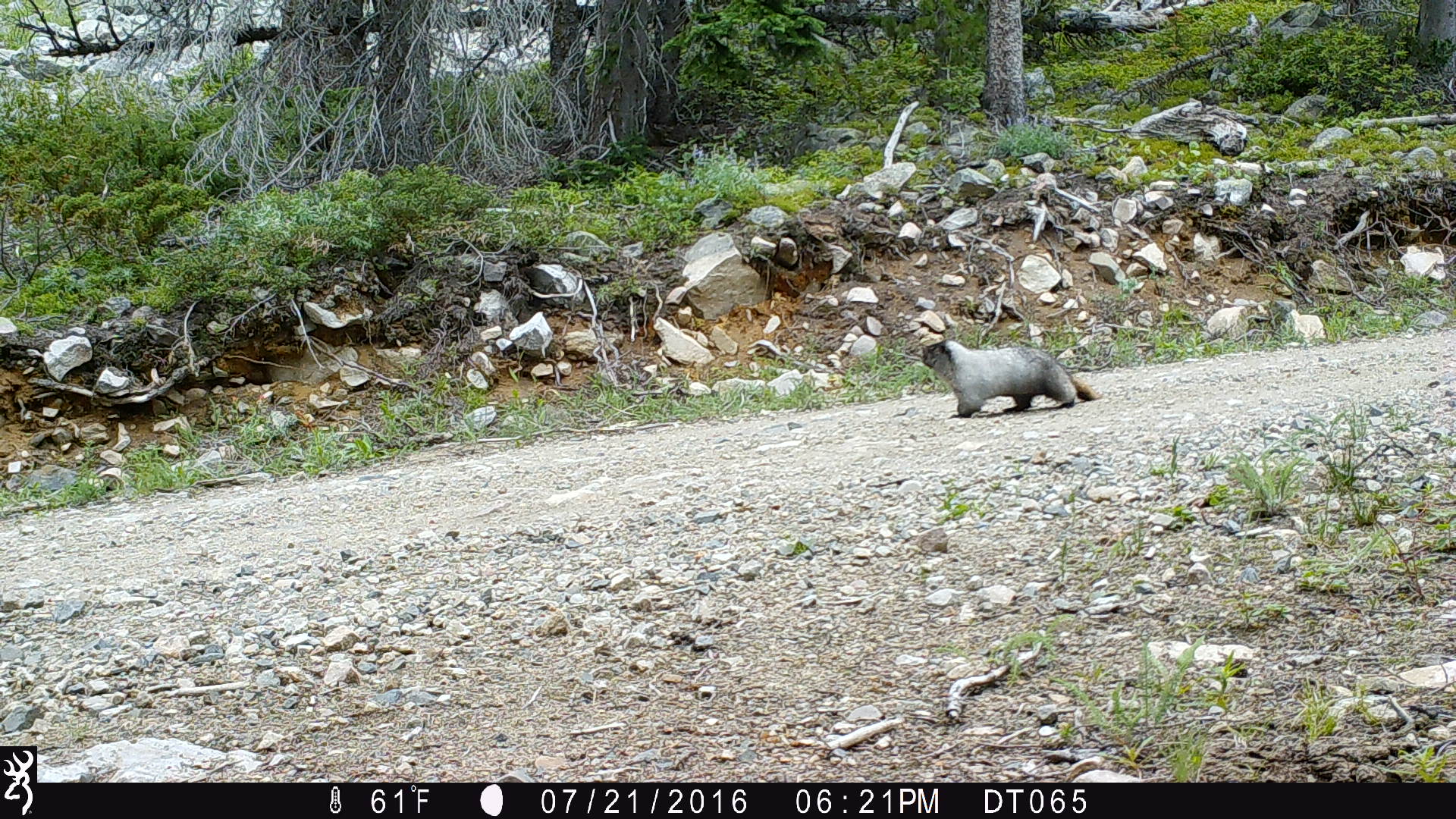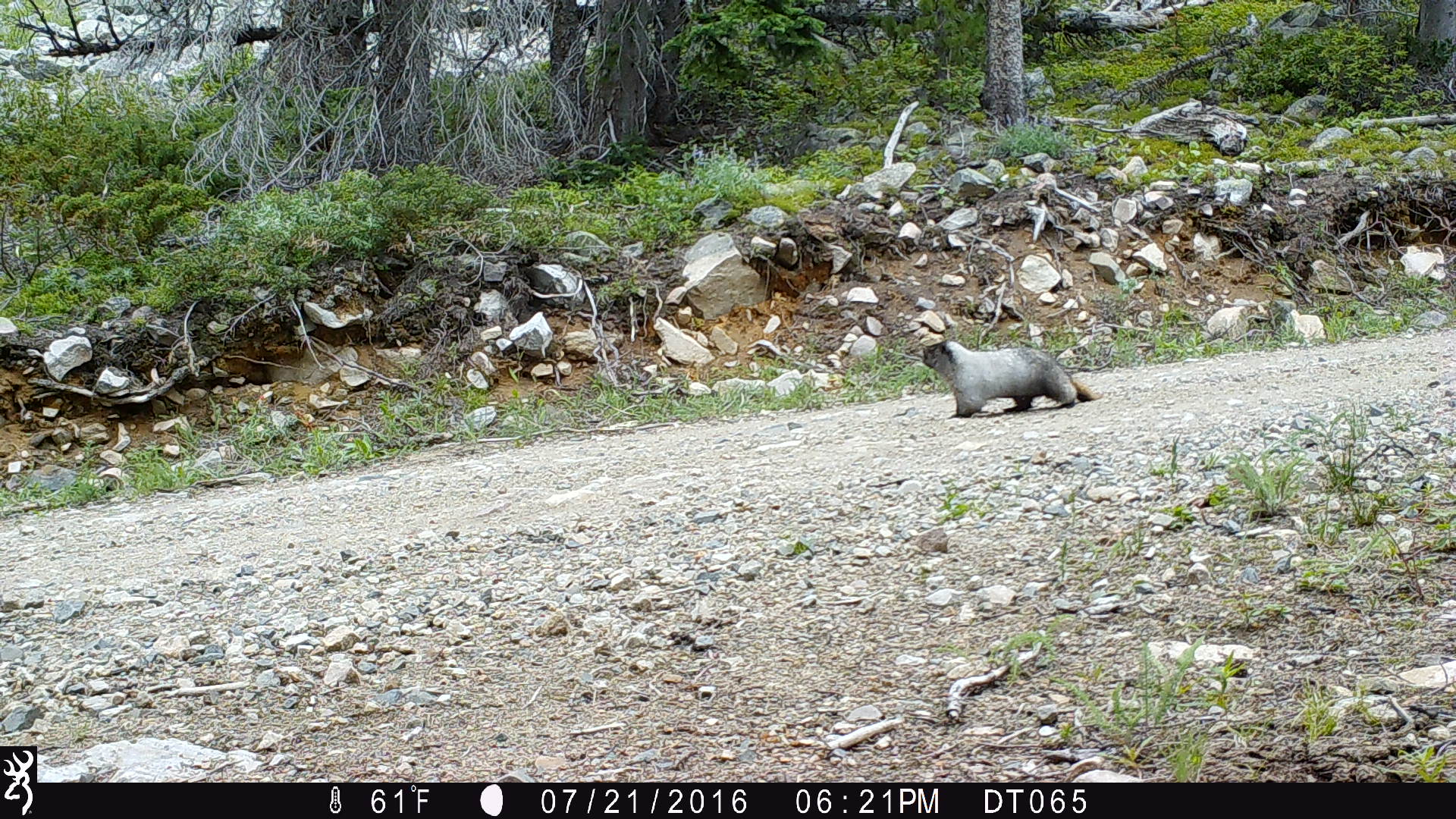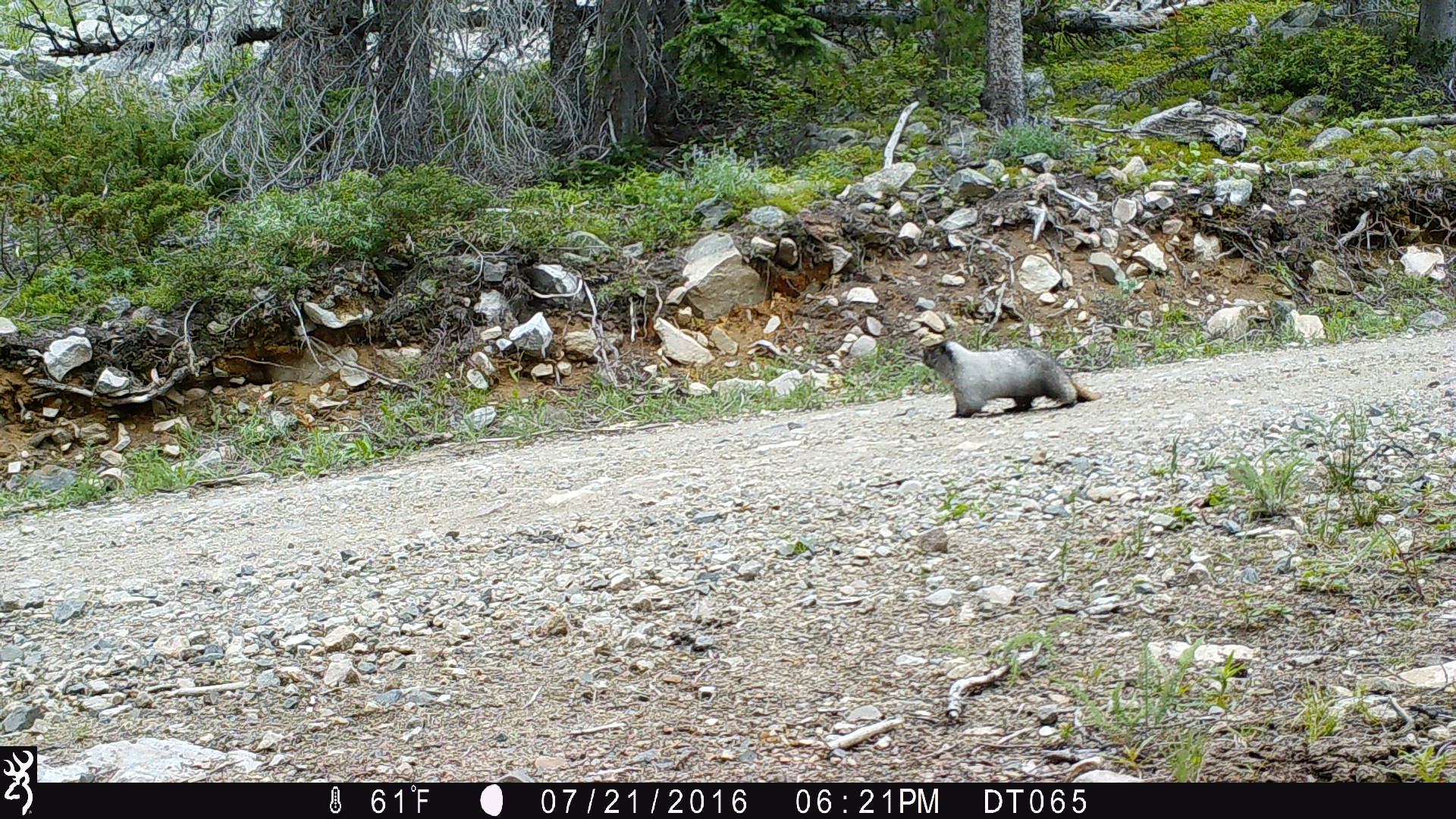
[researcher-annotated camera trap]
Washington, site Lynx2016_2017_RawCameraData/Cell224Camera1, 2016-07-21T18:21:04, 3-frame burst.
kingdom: Animalia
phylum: Chordata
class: Mammalia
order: Rodentia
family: Sciuridae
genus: Marmota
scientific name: Marmota caligata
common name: hoary marmot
Marmota caligata (hoary marmot). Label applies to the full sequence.